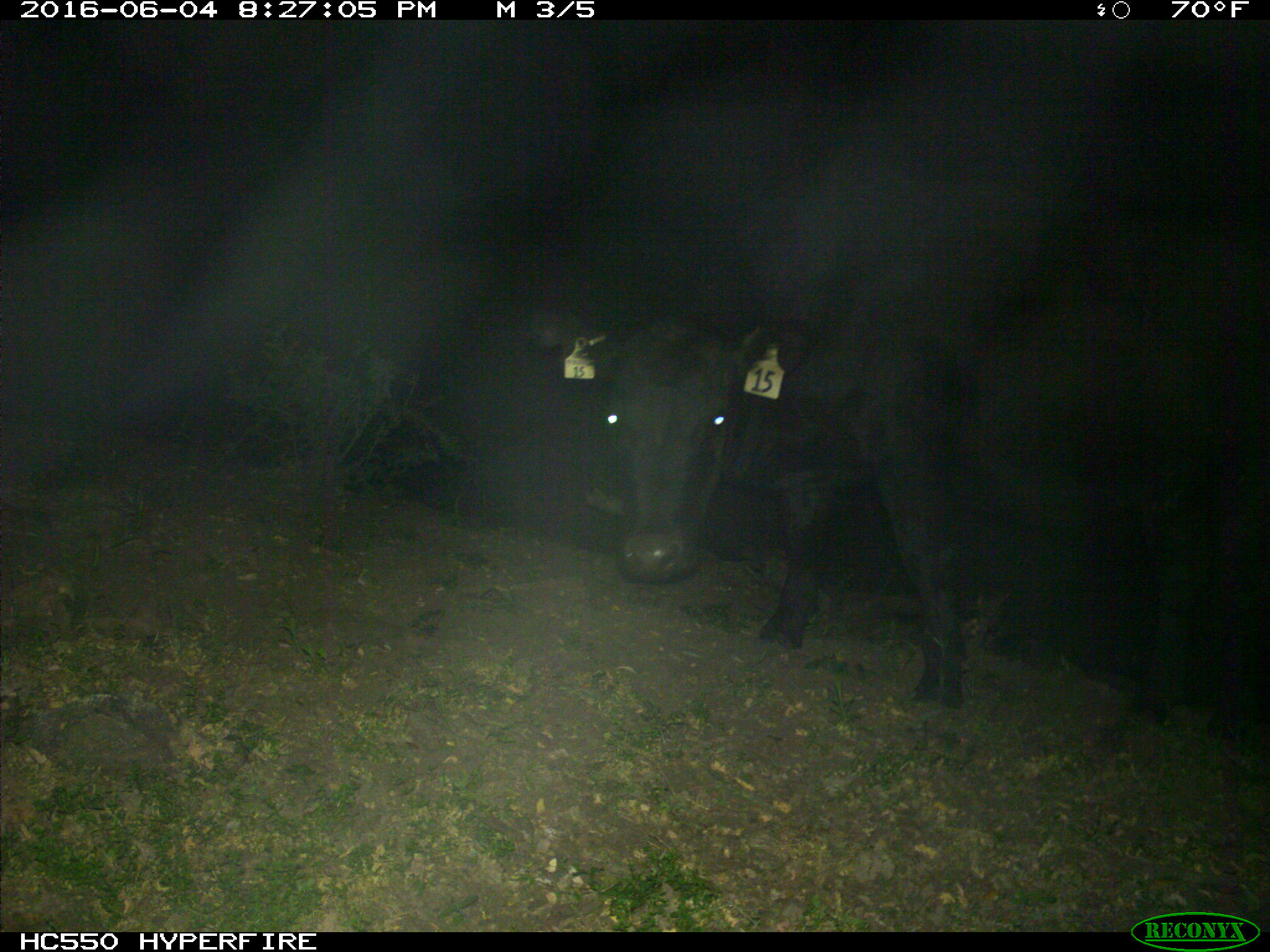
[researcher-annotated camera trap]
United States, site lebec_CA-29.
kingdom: Animalia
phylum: Chordata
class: Mammalia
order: Artiodactyla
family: Bovidae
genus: Bos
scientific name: Bos taurus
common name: domestic cow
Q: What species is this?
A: Bos taurus (domestic cow).